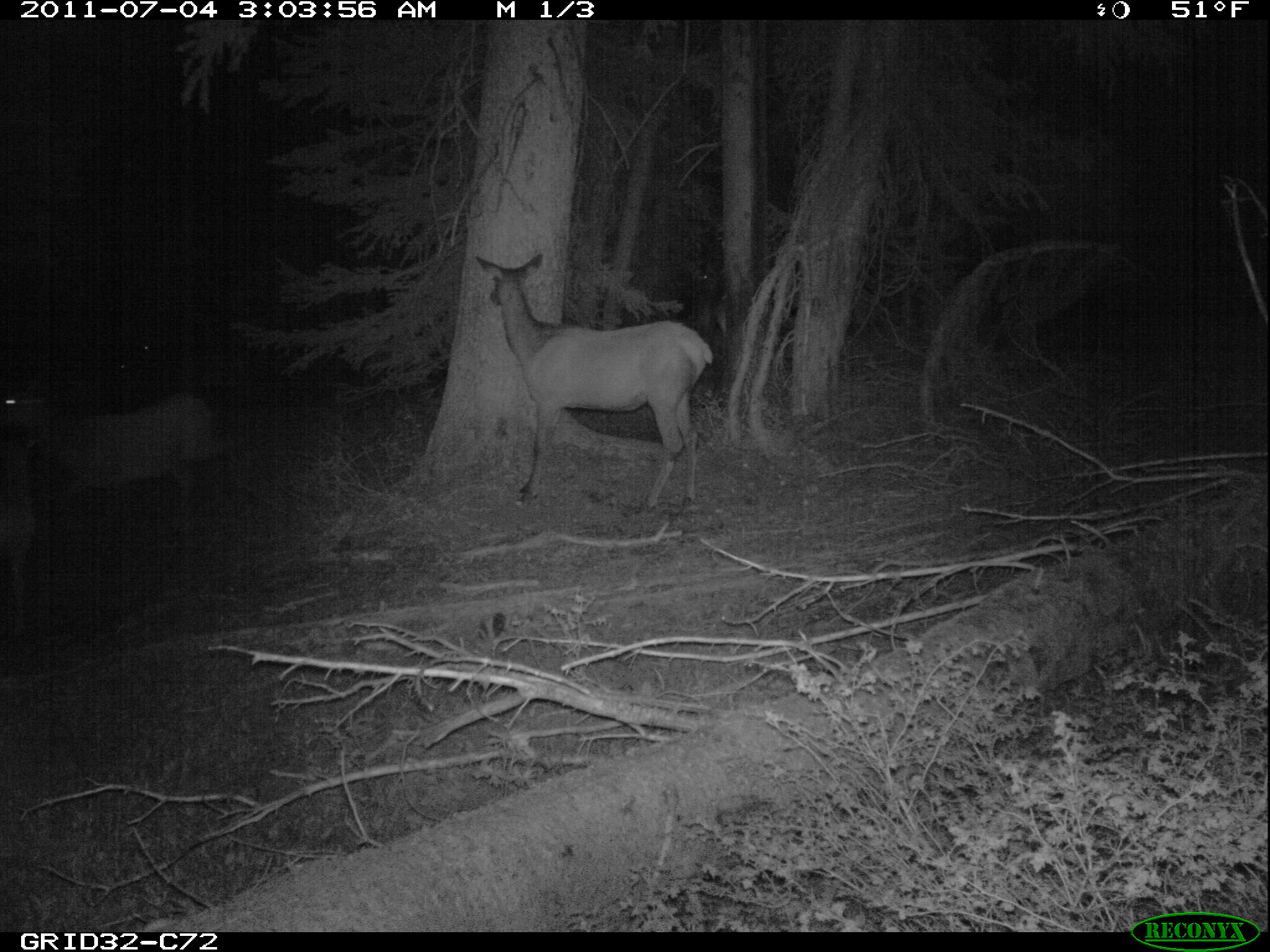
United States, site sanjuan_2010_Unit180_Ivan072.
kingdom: Animalia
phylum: Chordata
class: Mammalia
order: Artiodactyla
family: Cervidae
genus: Cervus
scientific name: Cervus elaphus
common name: red deer